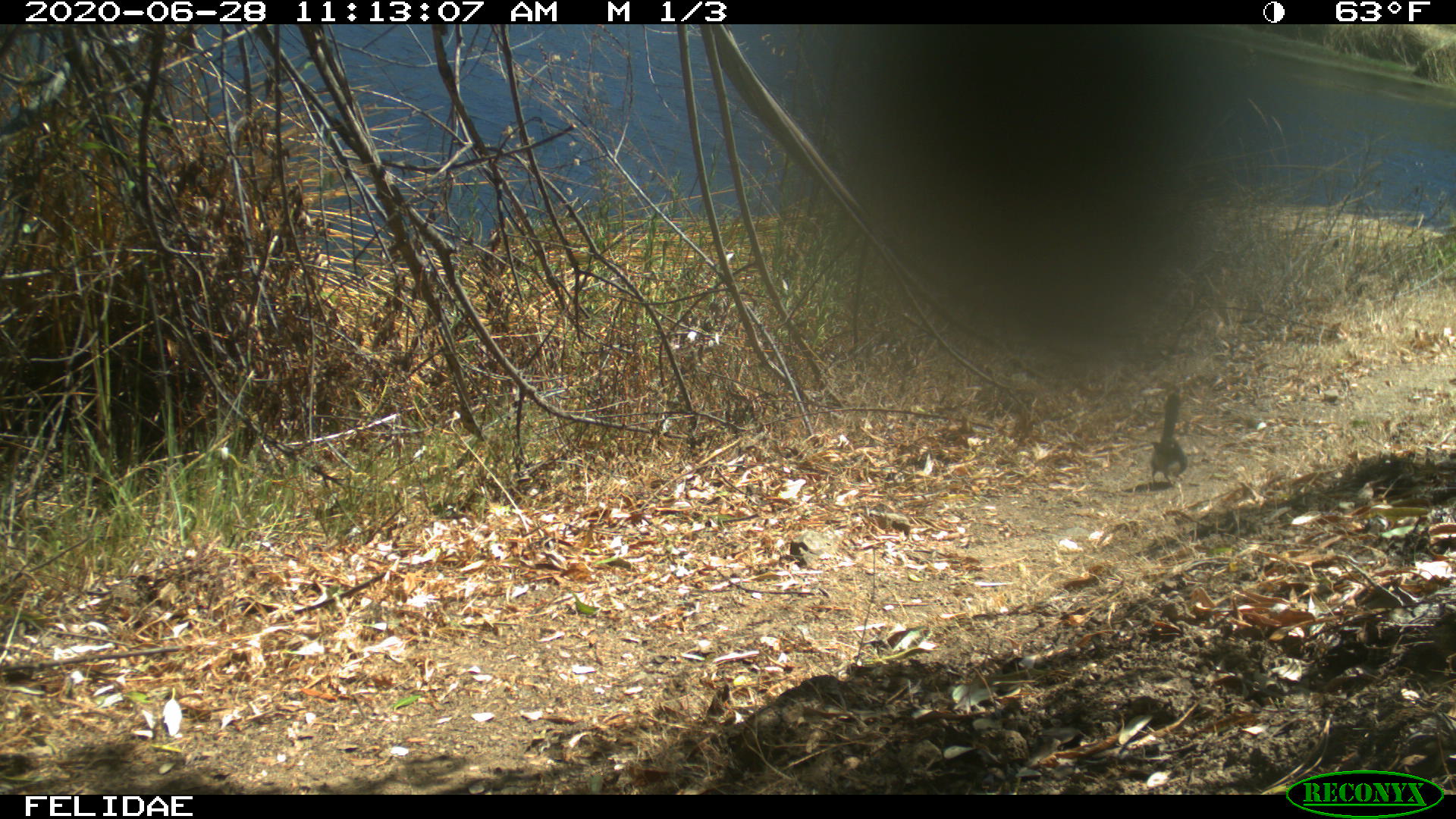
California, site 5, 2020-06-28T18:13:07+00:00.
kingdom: Animalia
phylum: Chordata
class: Aves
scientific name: Aves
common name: bird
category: unknown bird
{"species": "unknown bird (bird) (Aves)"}